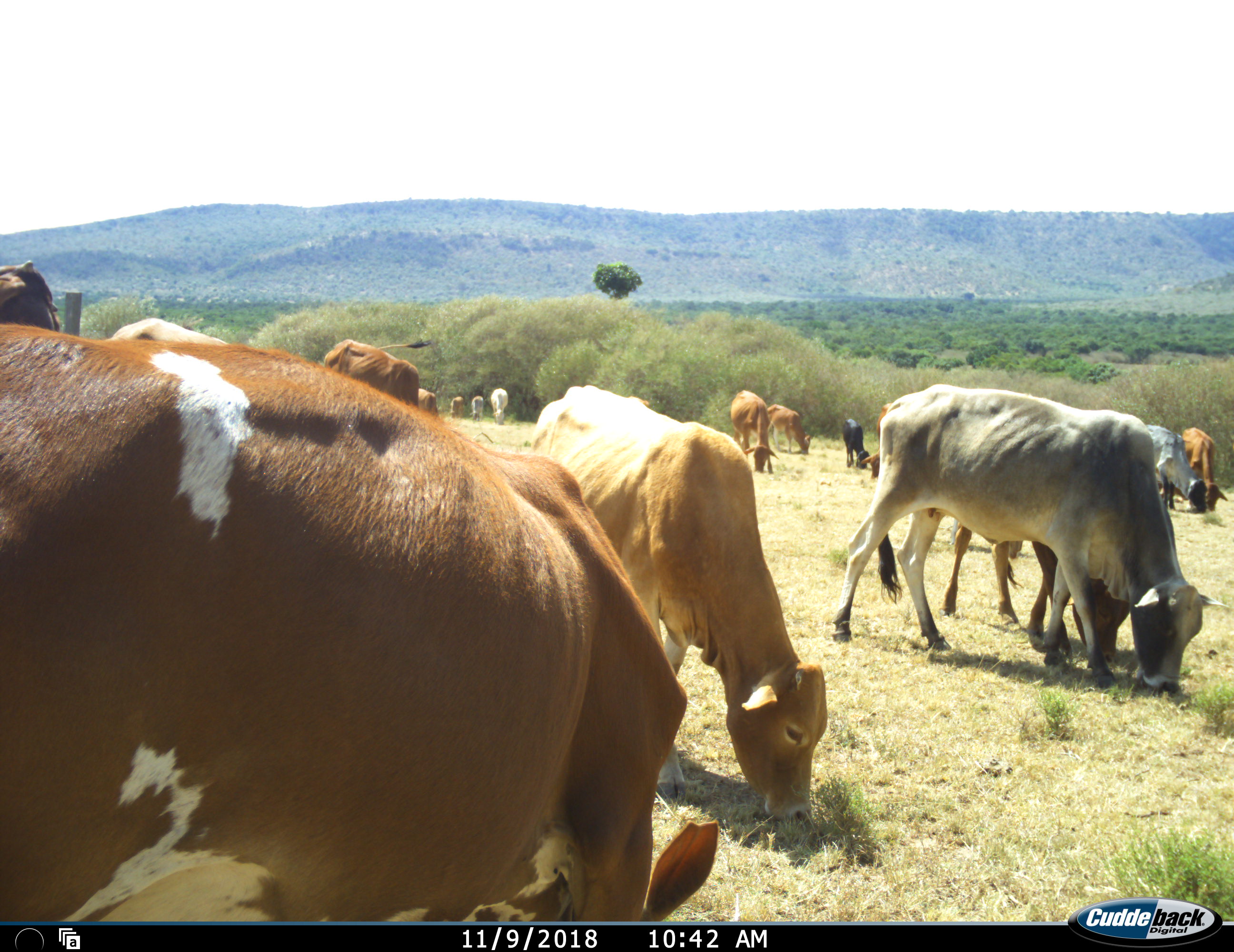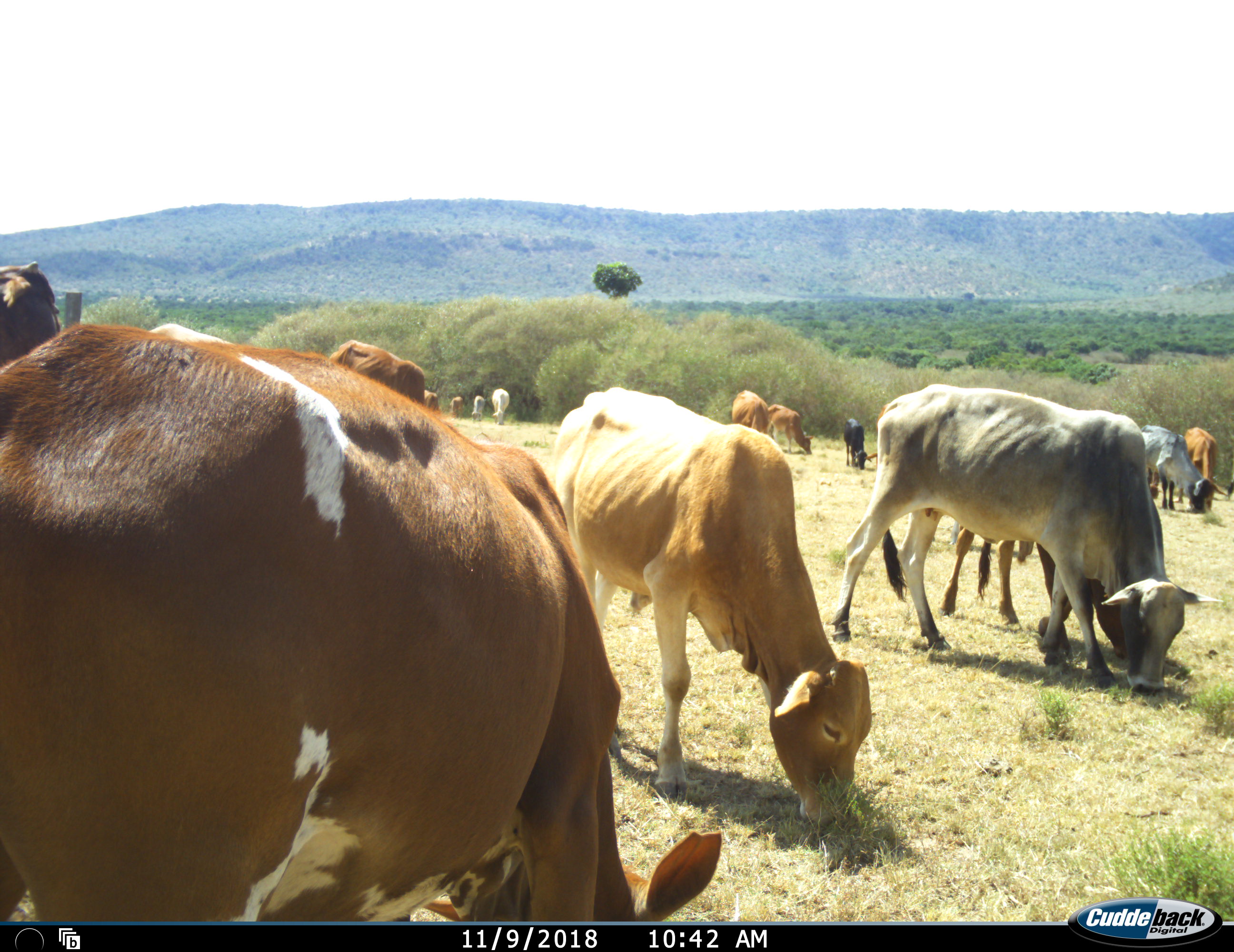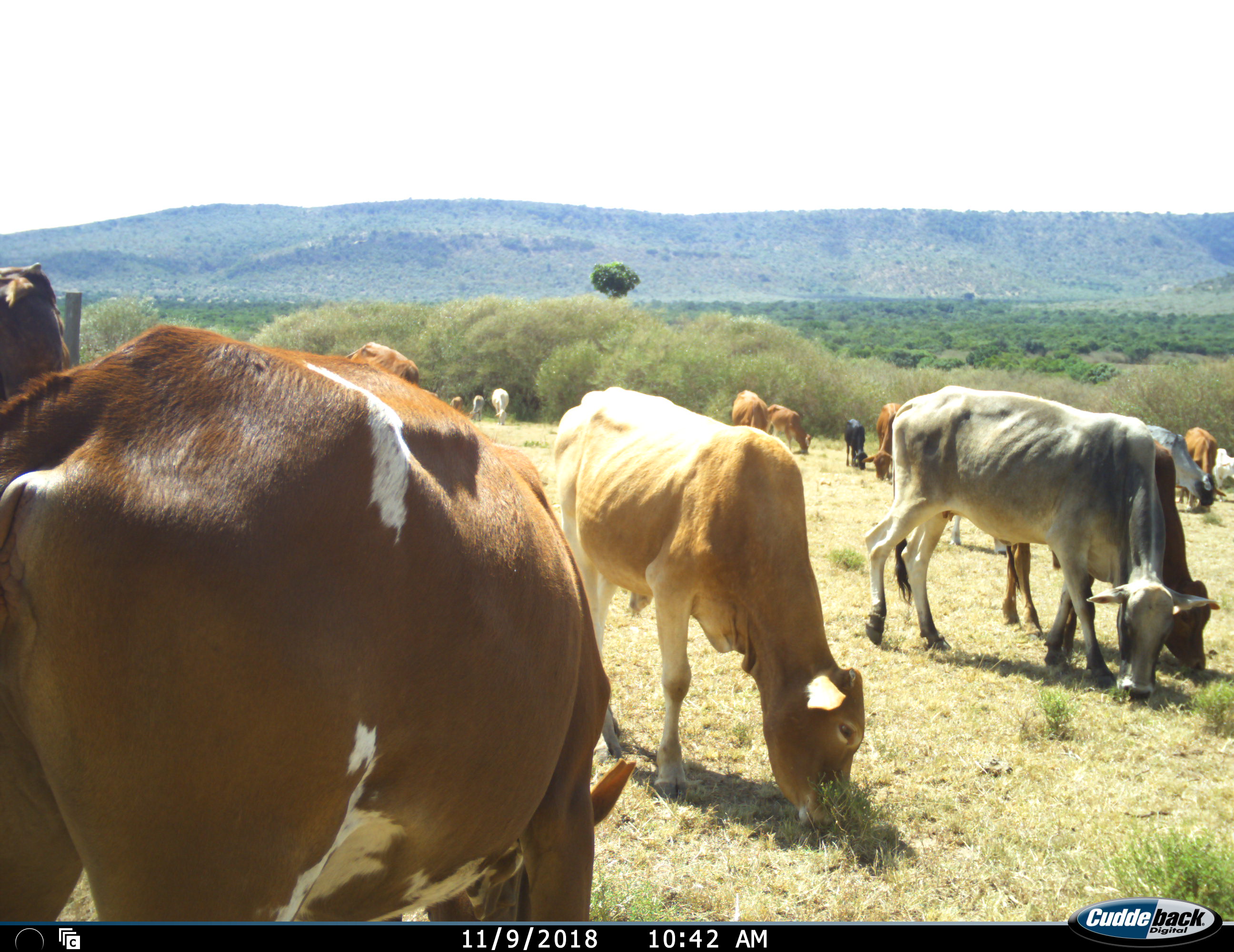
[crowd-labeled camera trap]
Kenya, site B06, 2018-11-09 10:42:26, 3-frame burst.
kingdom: Animalia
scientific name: Animalia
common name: animal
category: domesticanimal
Domesticanimal (animal) (Animalia), count 11-50. Behavior (volunteer vote fractions): standing 10%, resting 0%, moving 30%, interacting 0%. Young present (vote fraction): 0%. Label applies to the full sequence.